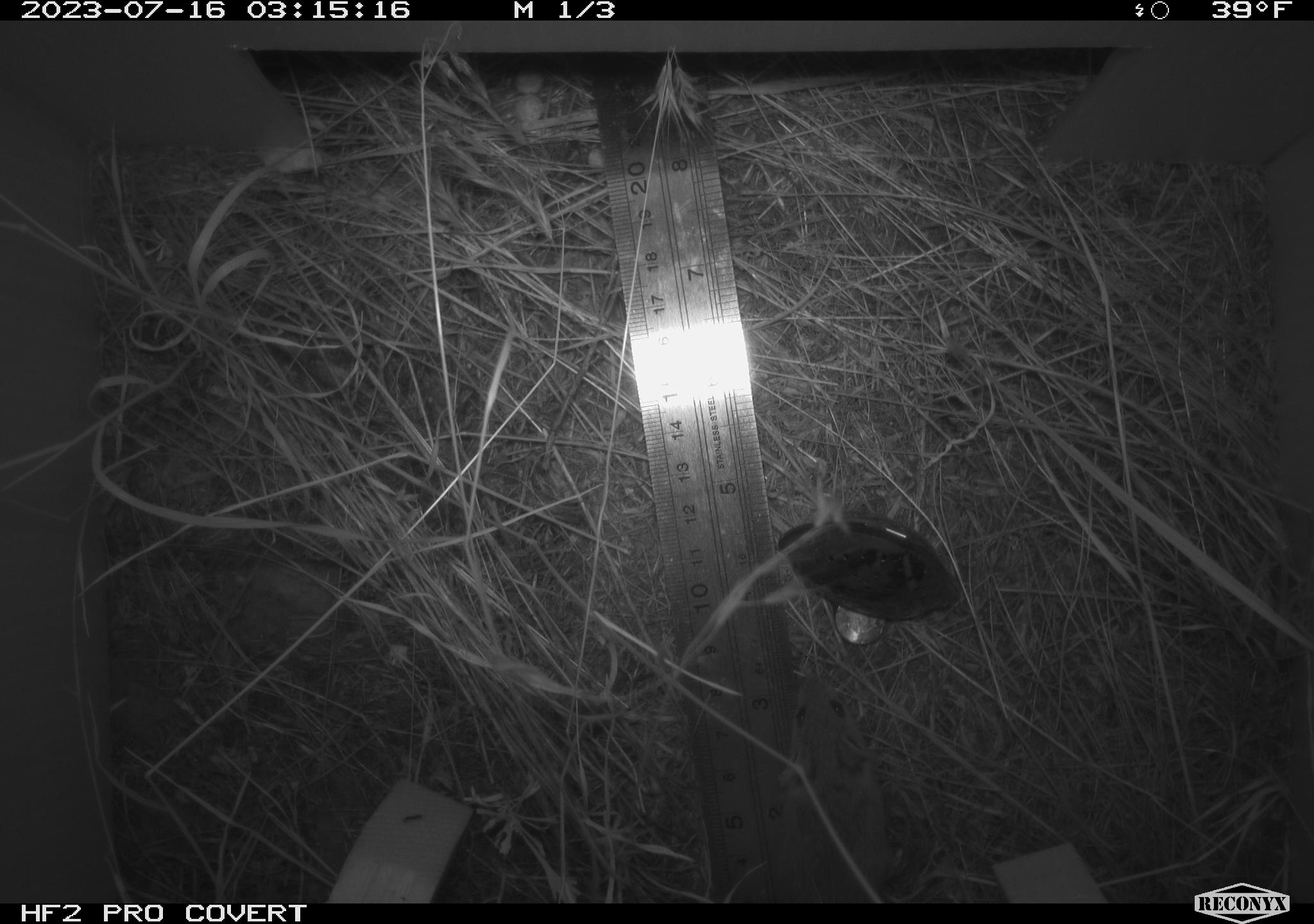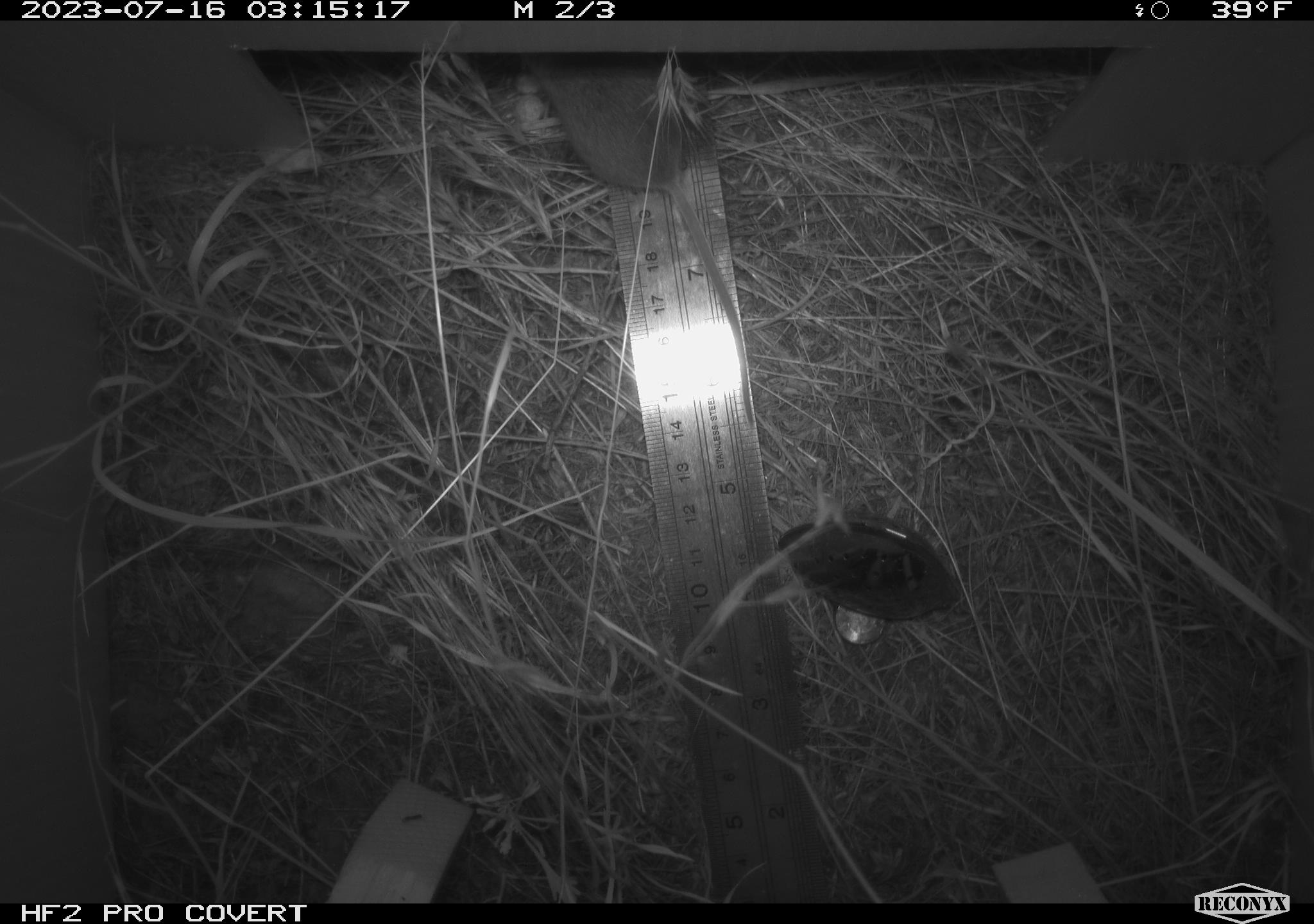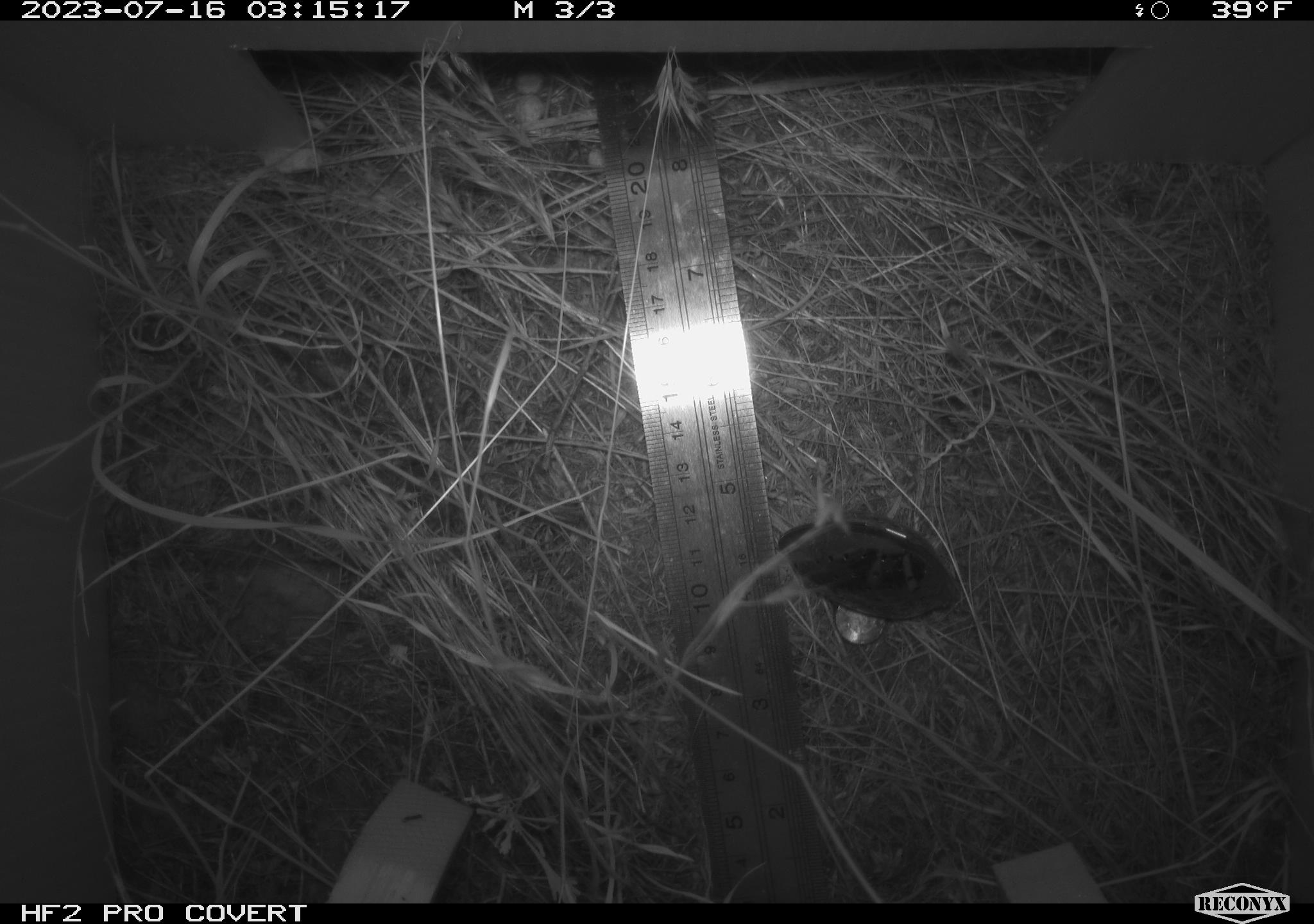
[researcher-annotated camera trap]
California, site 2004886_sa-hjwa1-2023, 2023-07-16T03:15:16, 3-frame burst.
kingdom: Animalia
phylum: Chordata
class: Mammalia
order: Rodentia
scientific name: Rodentia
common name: mouse species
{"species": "mouse species (Rodentia)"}